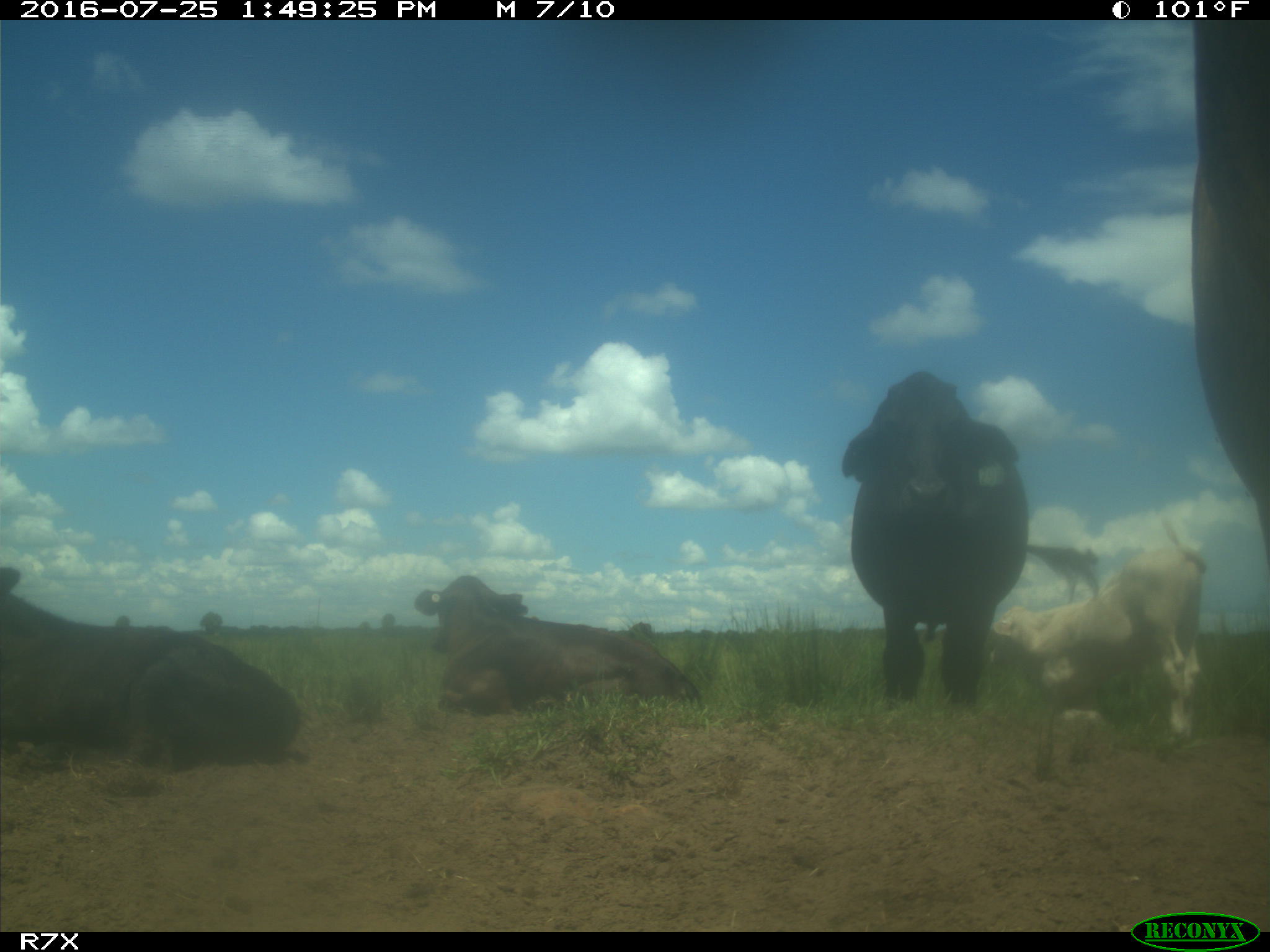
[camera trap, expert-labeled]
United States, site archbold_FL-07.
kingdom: Animalia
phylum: Chordata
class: Mammalia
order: Artiodactyla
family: Bovidae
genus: Bos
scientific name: Bos taurus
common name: domestic cow